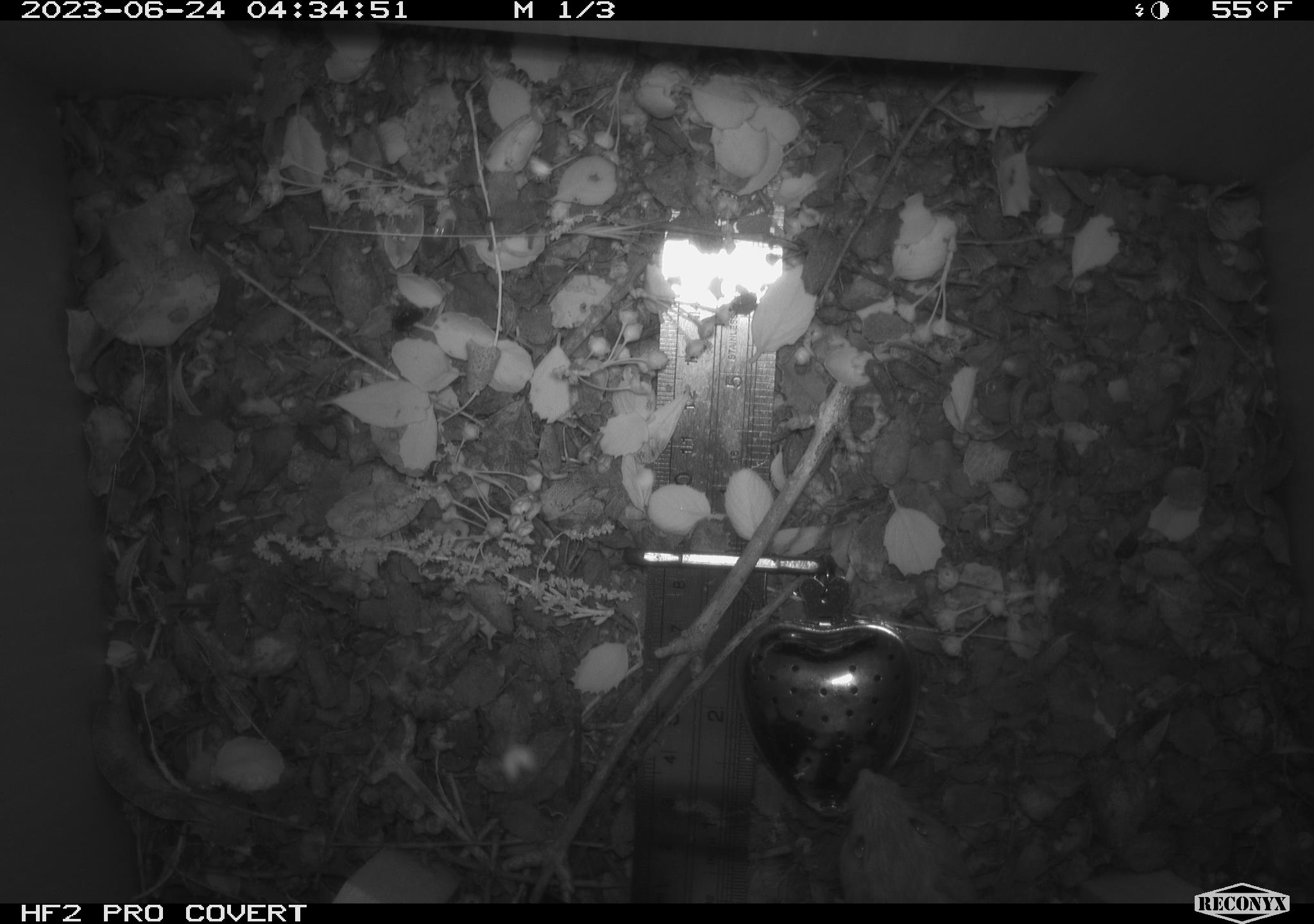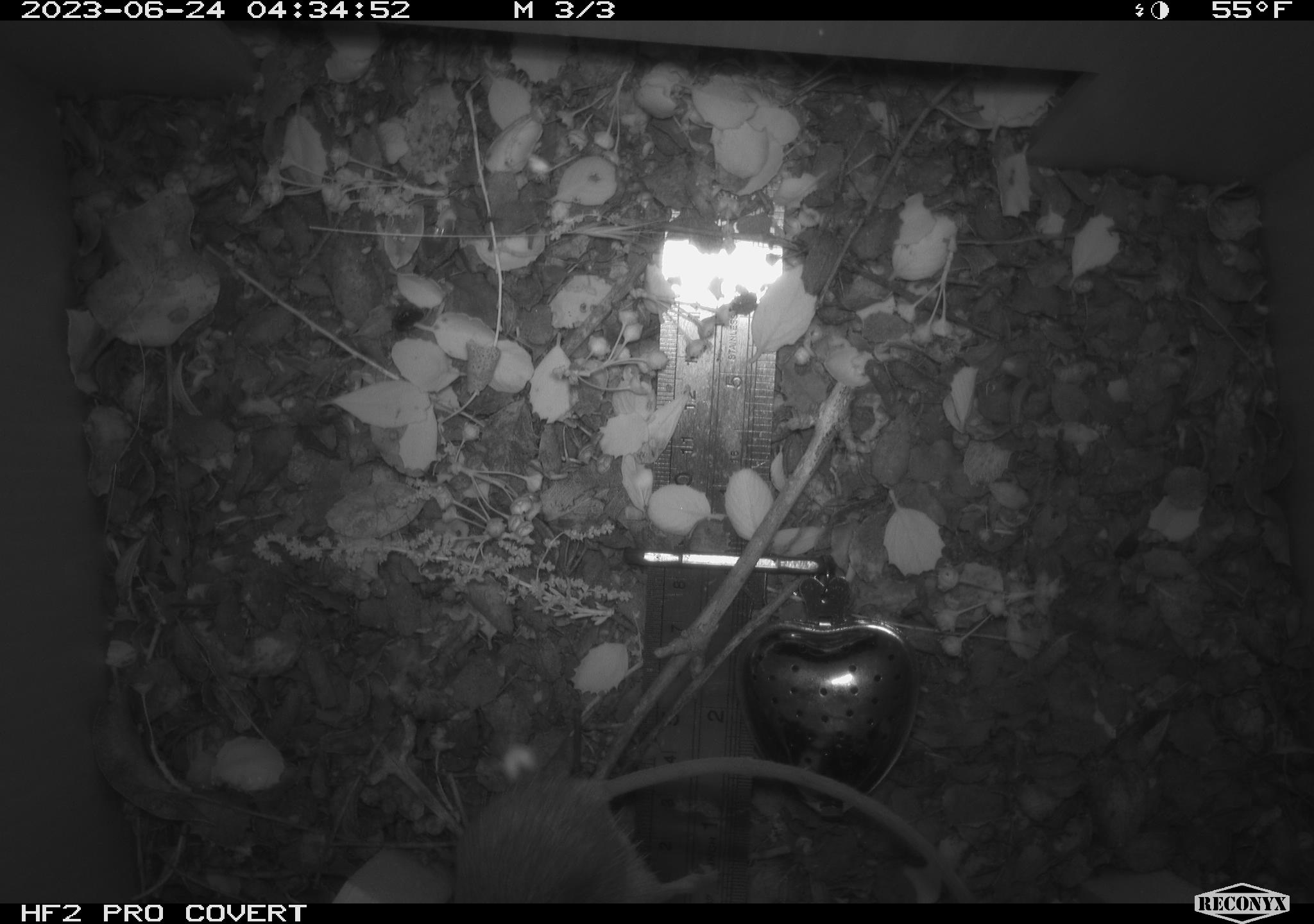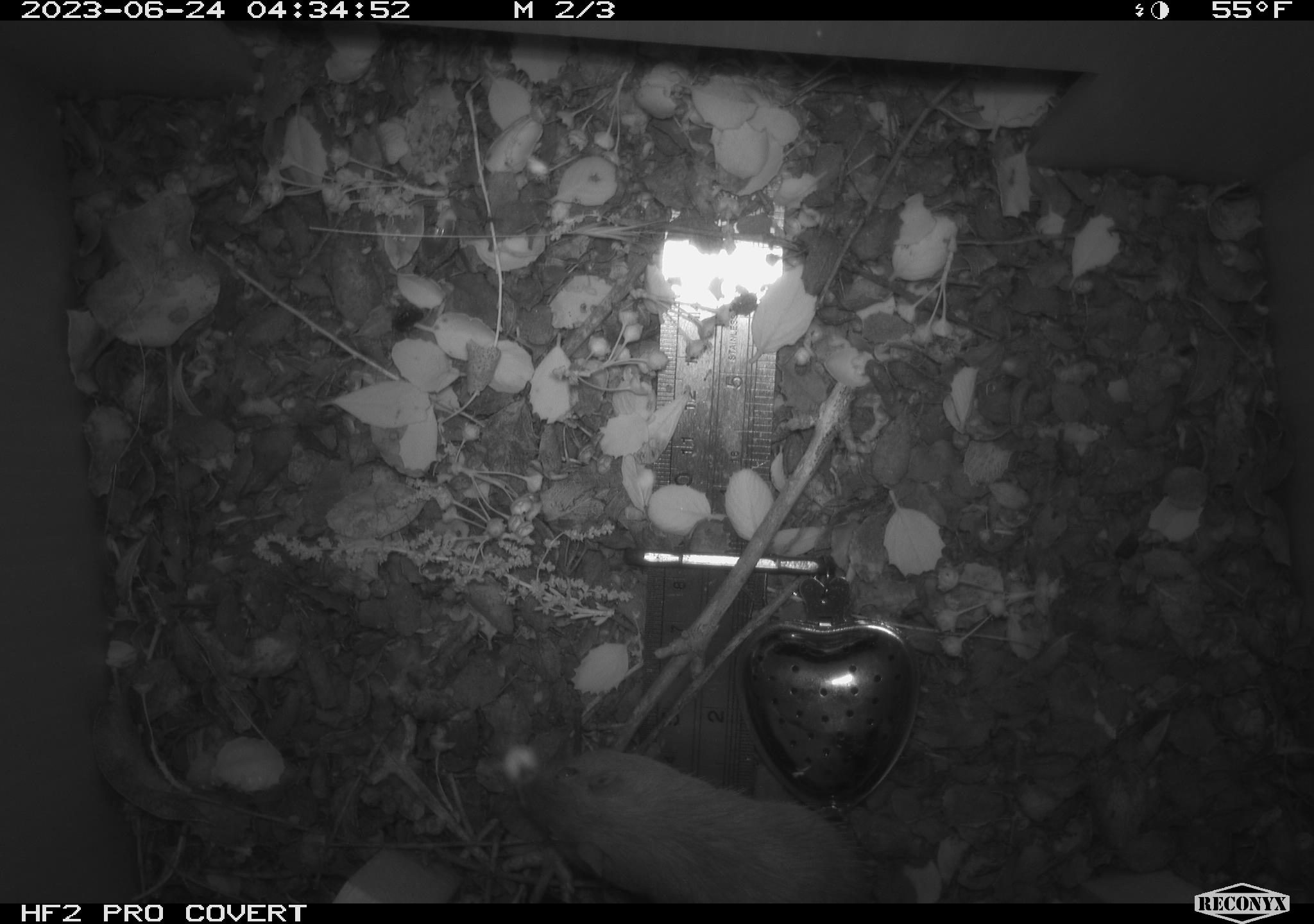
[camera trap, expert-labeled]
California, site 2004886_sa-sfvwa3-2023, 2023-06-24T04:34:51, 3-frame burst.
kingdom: Animalia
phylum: Chordata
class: Mammalia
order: Rodentia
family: Heteromyidae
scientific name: Heteromyidae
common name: kangaroo rats and pocket mice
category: heteromyidae family